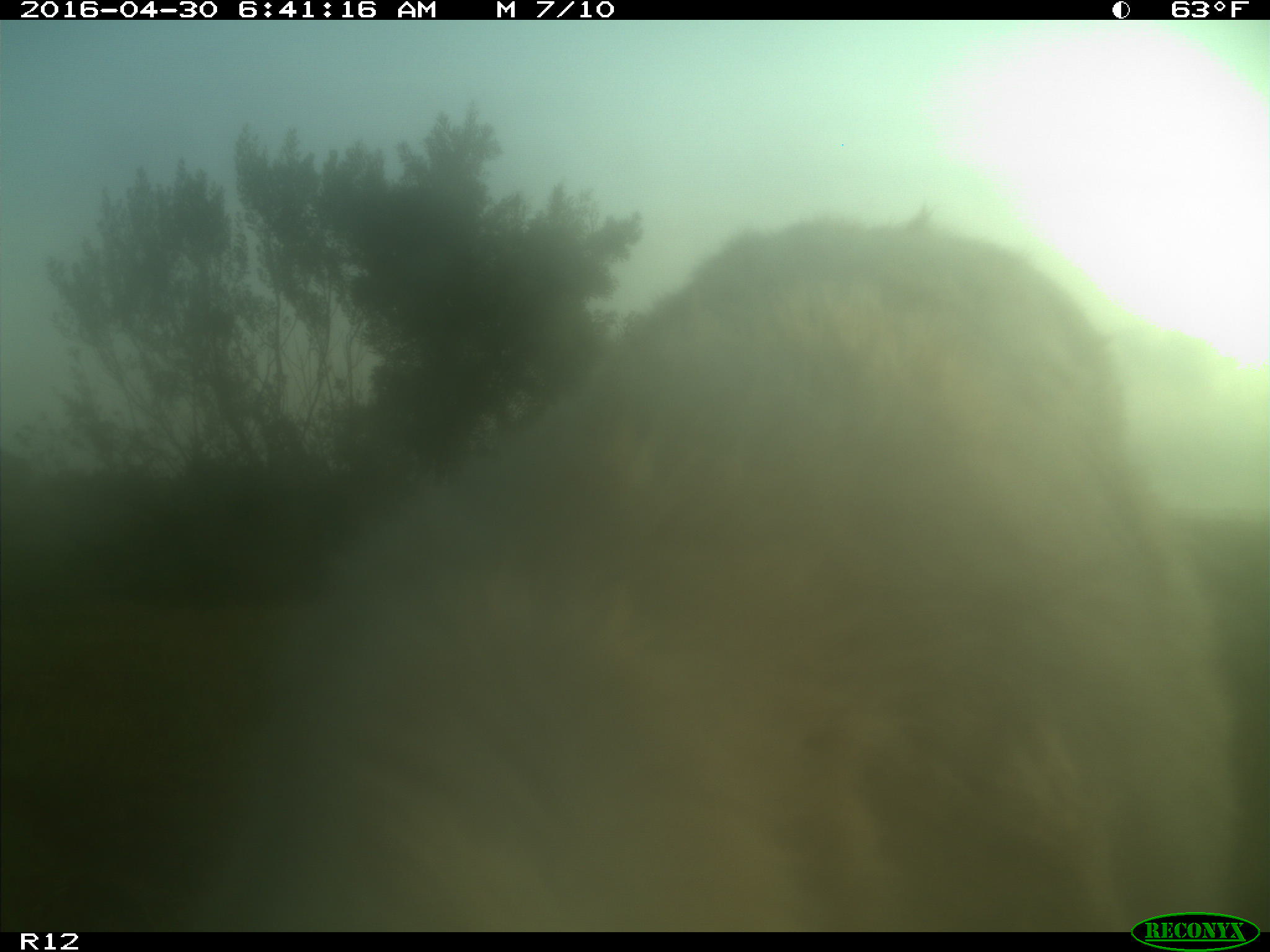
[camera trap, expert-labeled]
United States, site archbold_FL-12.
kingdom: Animalia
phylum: Chordata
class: Mammalia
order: Artiodactyla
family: Bovidae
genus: Bos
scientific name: Bos taurus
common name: domestic cow